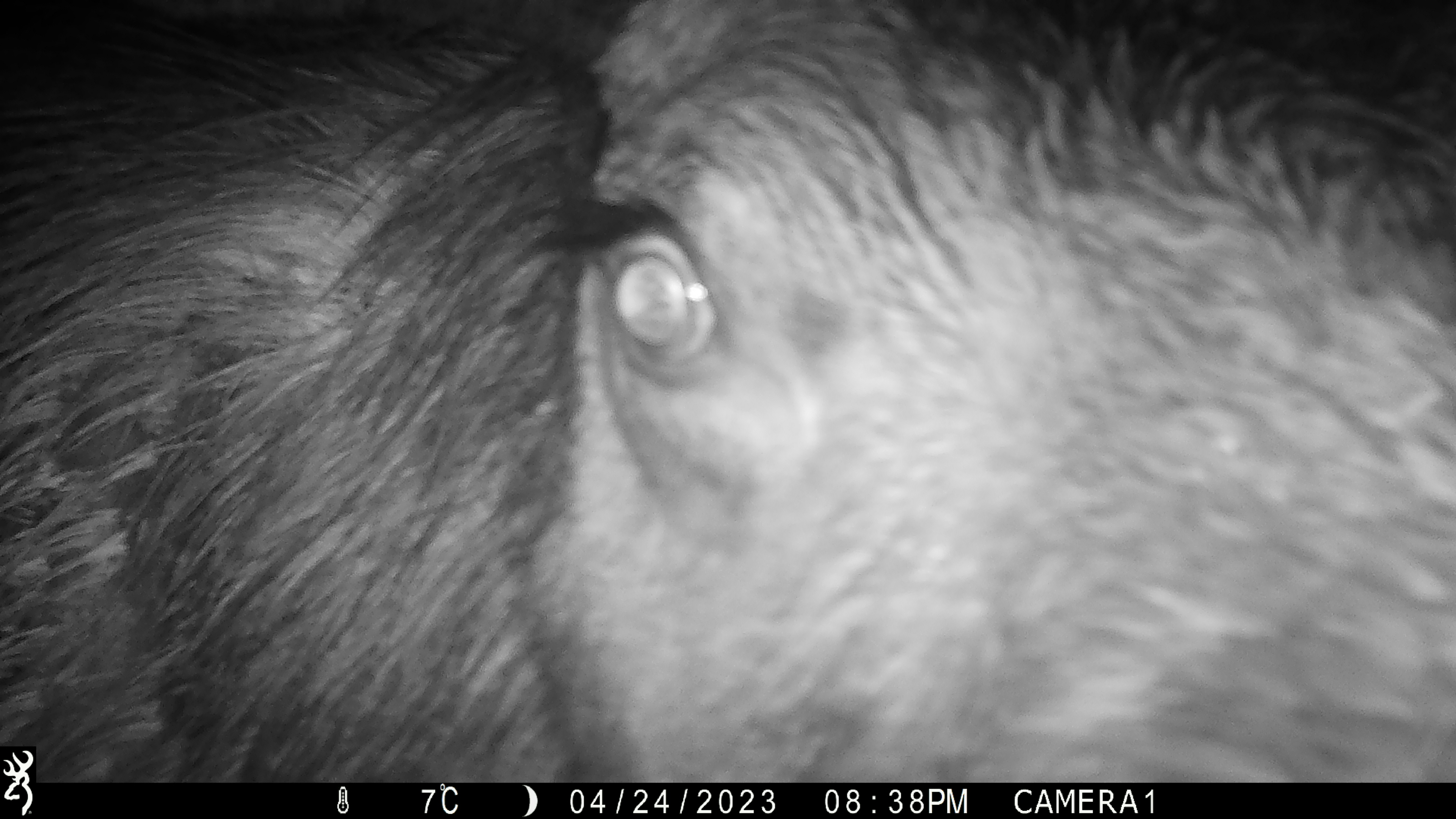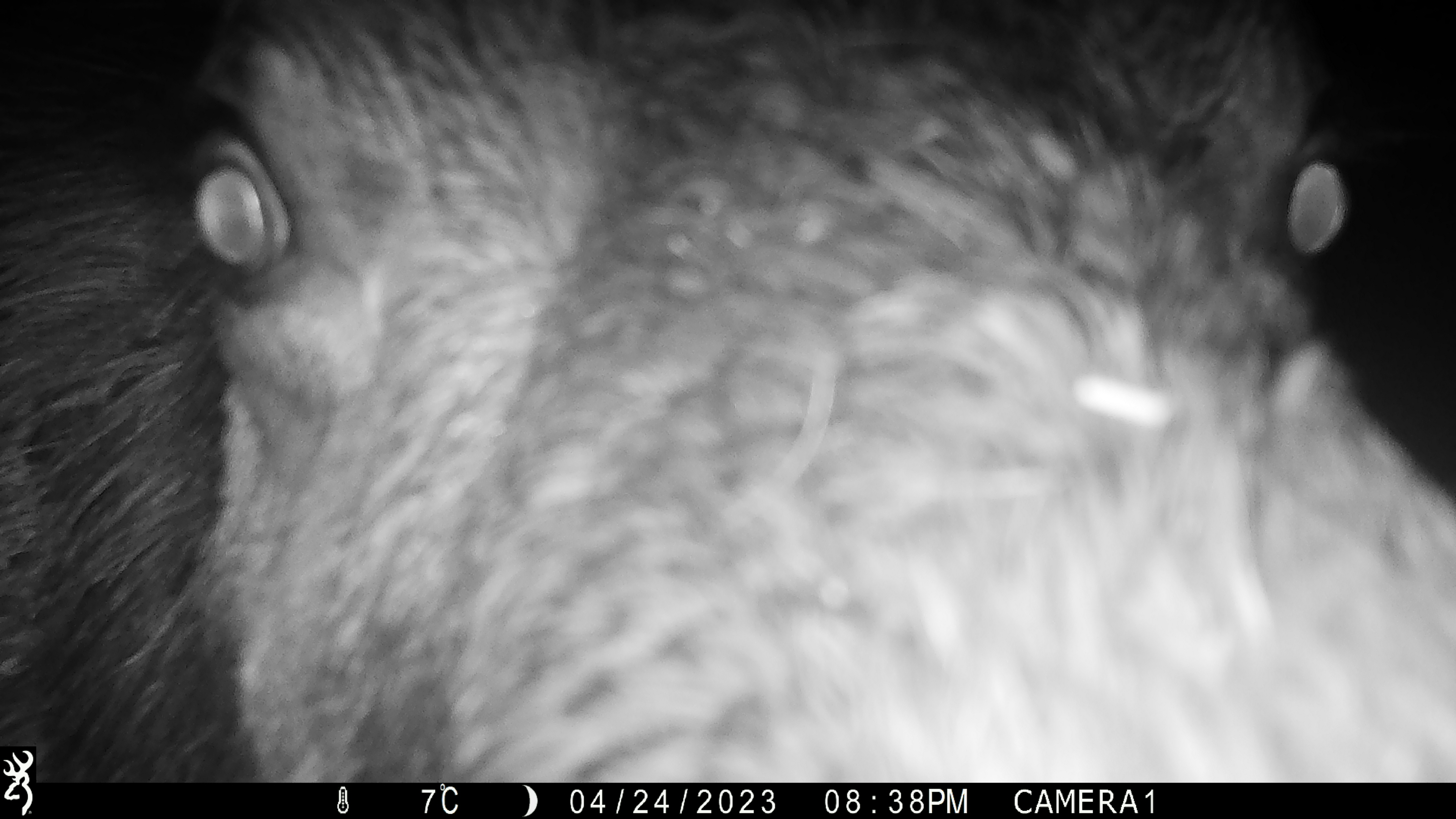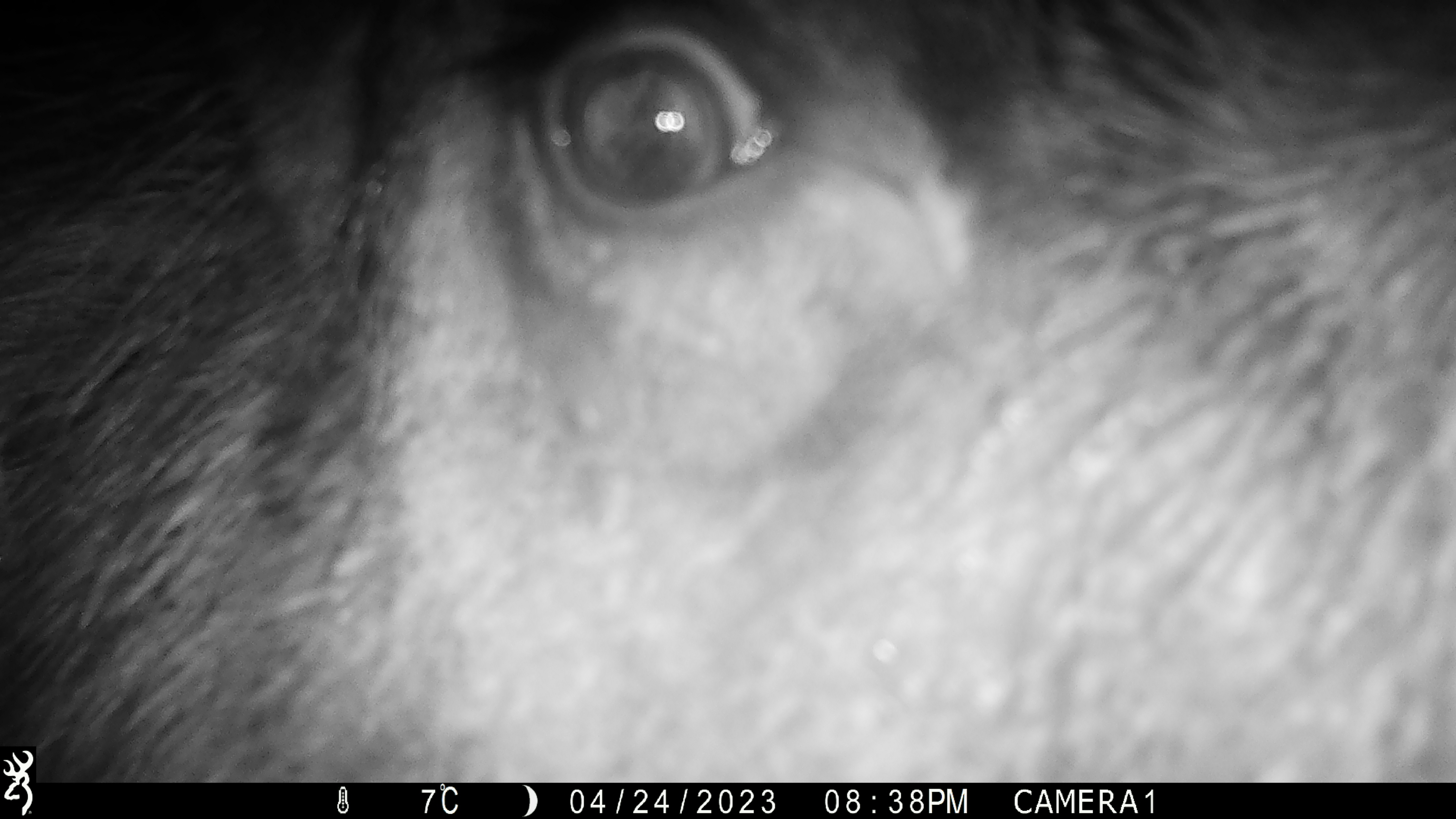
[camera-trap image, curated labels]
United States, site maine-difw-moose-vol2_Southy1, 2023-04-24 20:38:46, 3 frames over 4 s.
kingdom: Animalia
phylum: Chordata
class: Mammalia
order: Artiodactyla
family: Cervidae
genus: Alces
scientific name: Alces alces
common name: moose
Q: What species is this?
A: Moose (Alces alces).